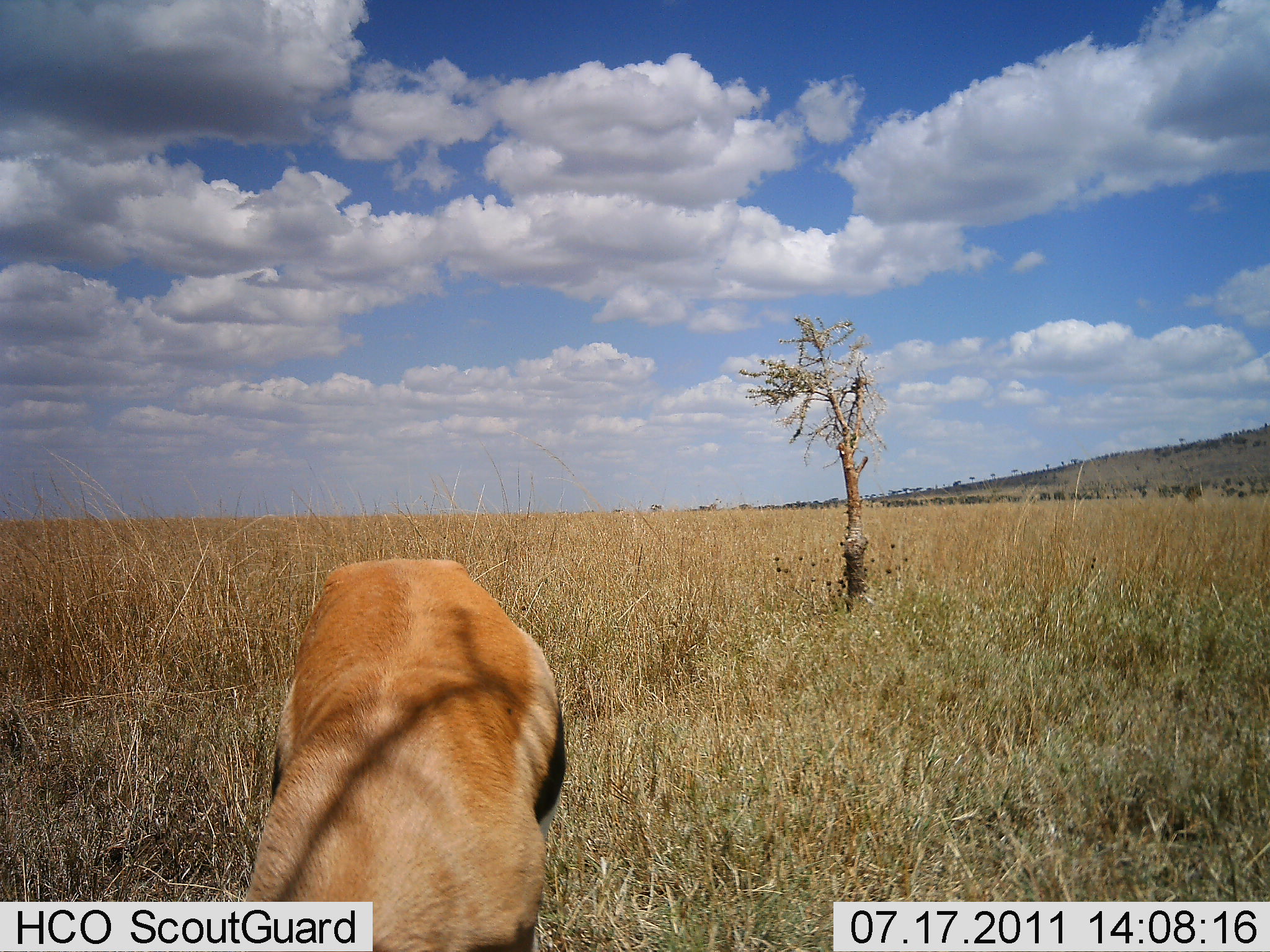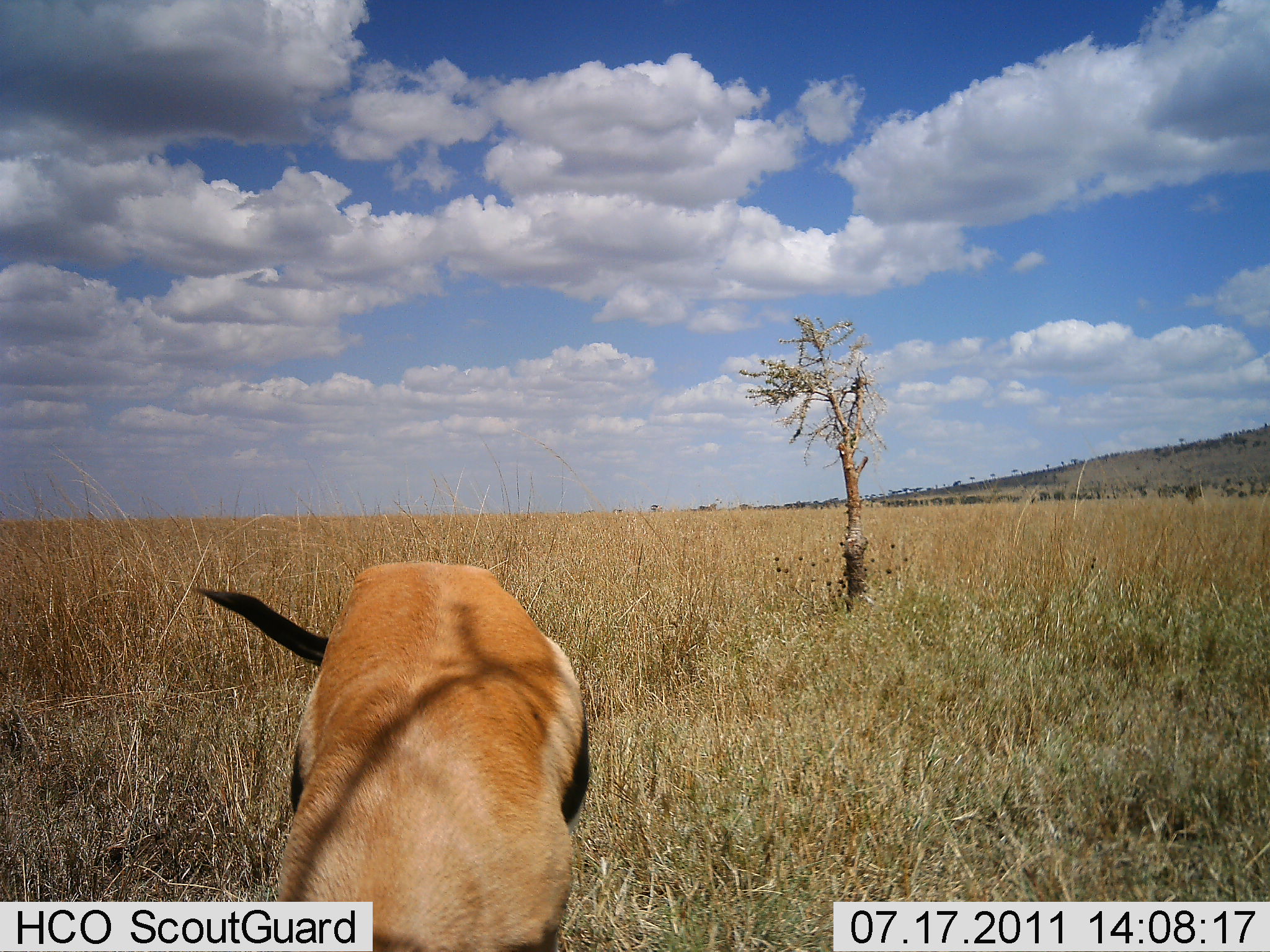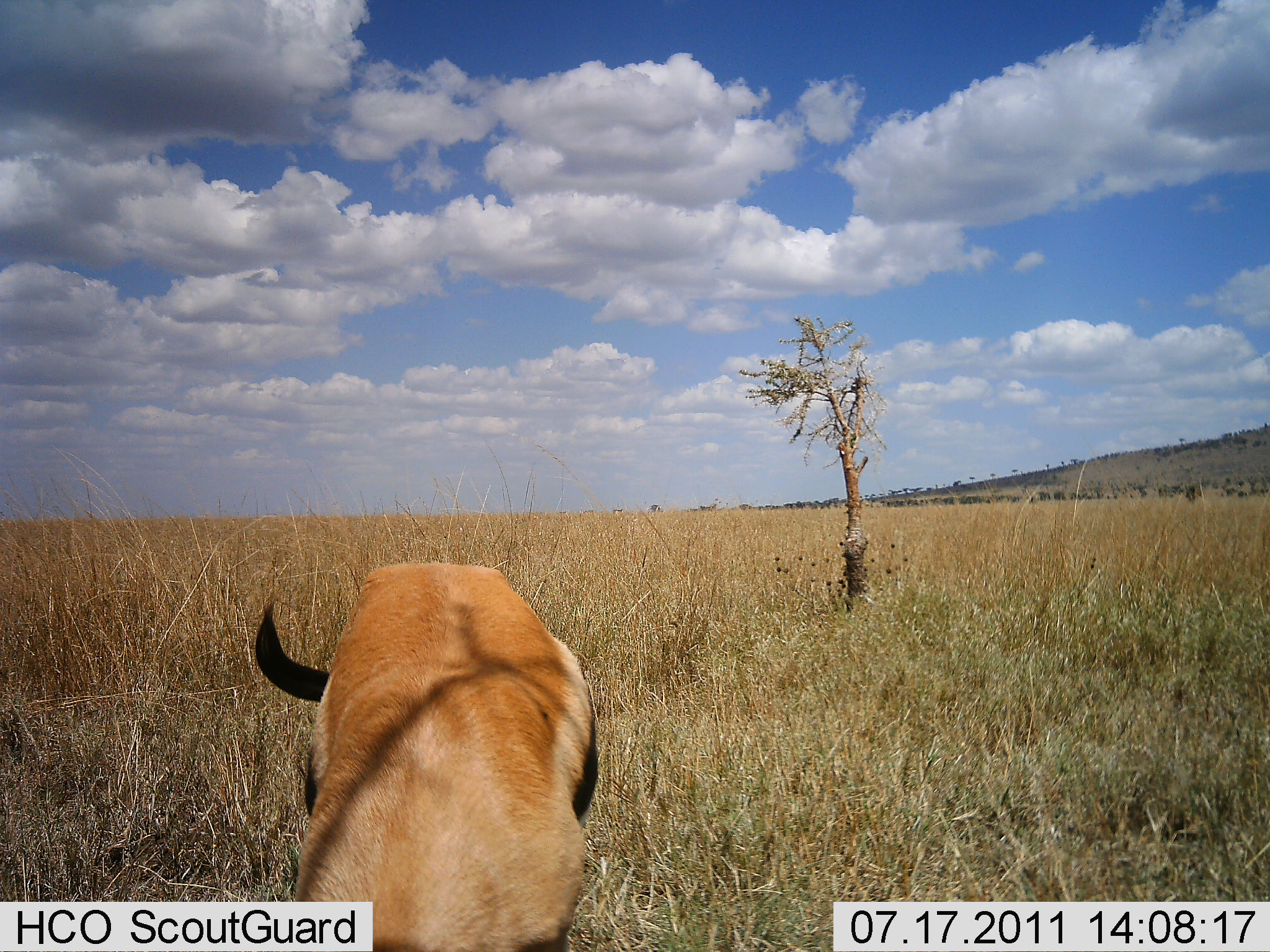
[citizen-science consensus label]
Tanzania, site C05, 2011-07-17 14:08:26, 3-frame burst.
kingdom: Animalia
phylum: Chordata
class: Mammalia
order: Artiodactyla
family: Bovidae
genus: Eudorcas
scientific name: Eudorcas thomsonii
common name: thomson's gazelle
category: gazellethomsons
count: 1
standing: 42%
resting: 0%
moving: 0%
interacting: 0%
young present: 0%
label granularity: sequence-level